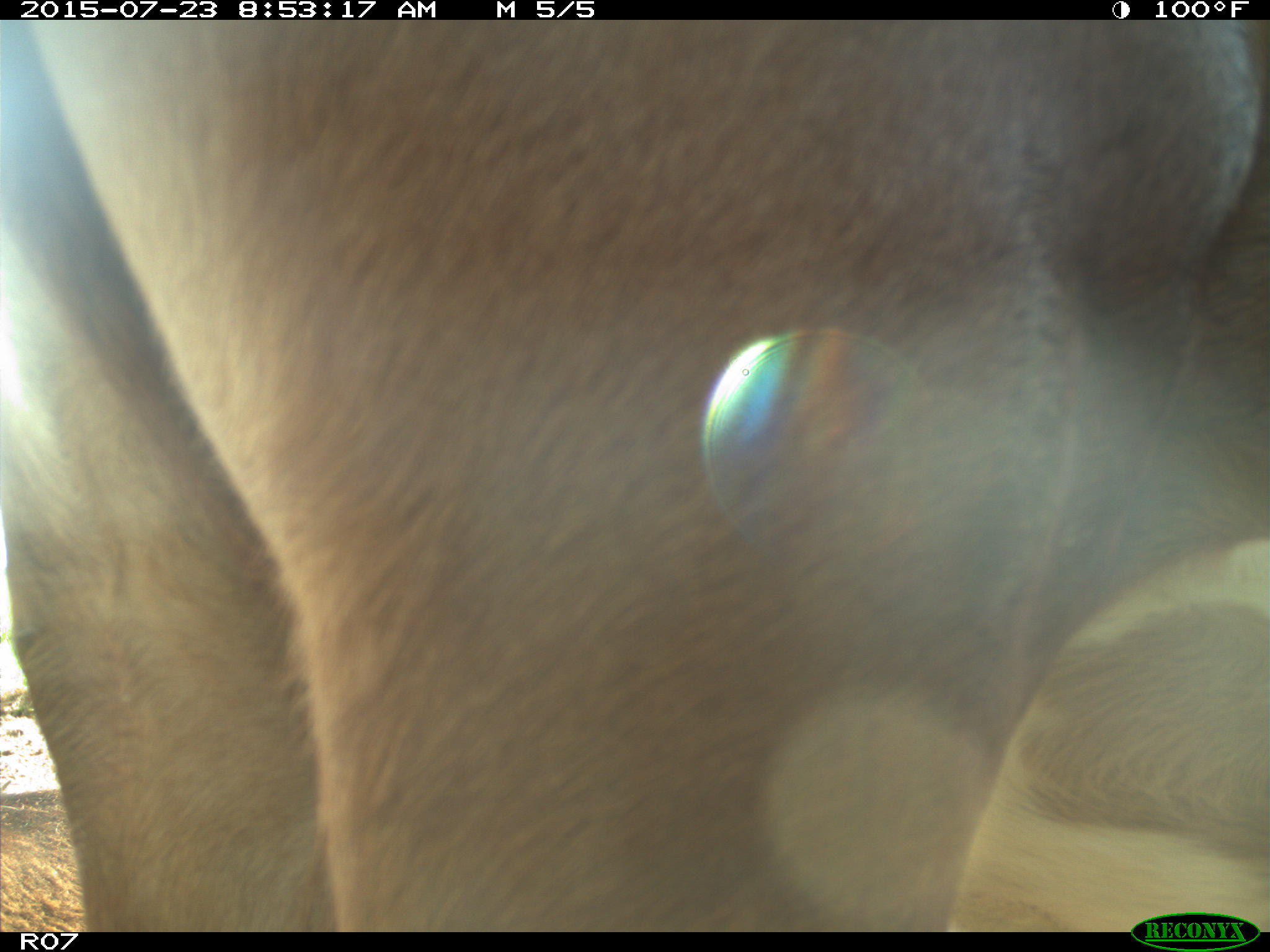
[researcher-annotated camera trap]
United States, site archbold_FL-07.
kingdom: Animalia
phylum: Chordata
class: Mammalia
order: Artiodactyla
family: Bovidae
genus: Bos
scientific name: Bos taurus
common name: domestic cow